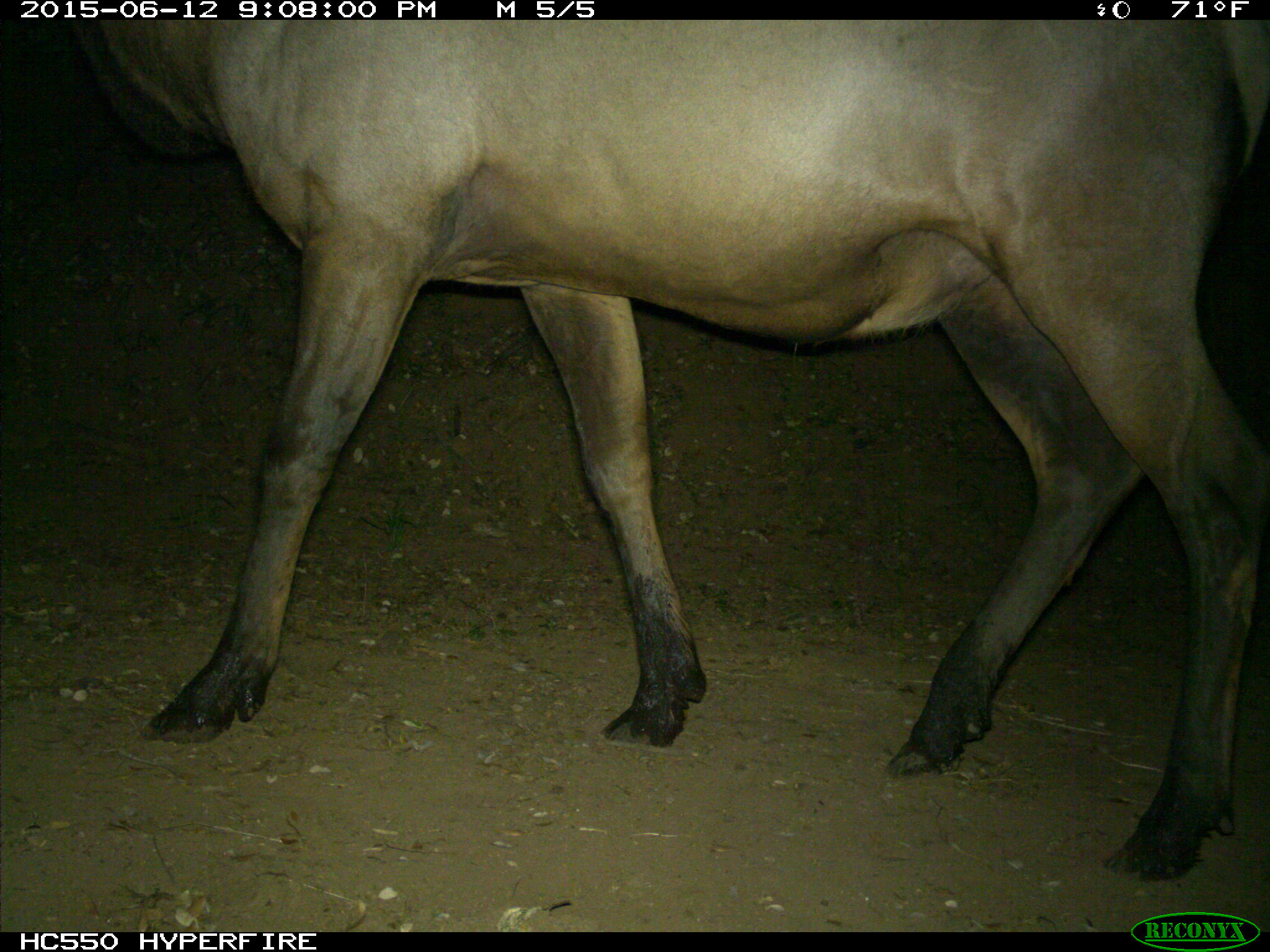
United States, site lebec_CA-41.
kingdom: Animalia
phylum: Chordata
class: Mammalia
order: Artiodactyla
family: Cervidae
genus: Cervus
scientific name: Cervus canadensis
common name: elk